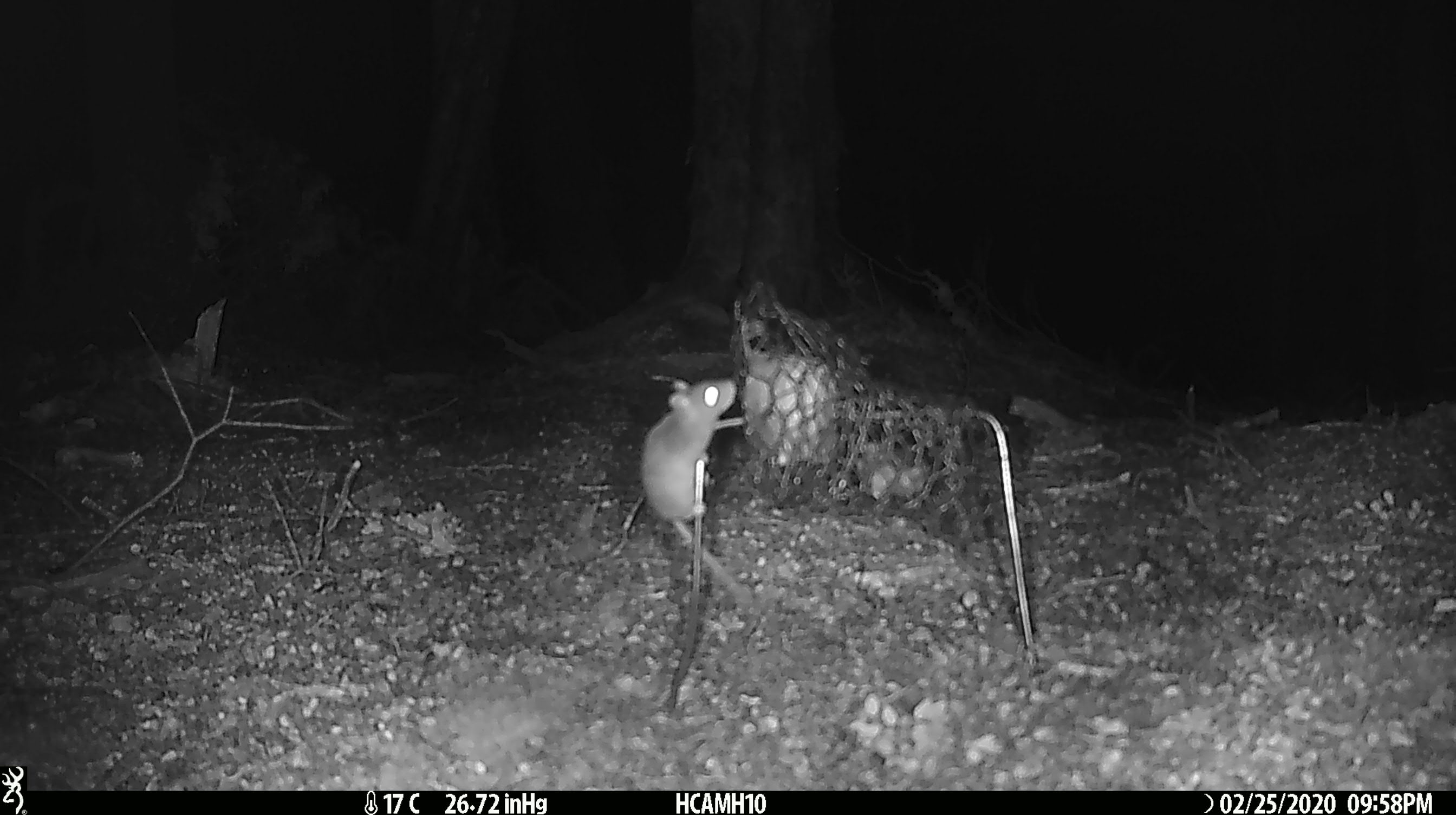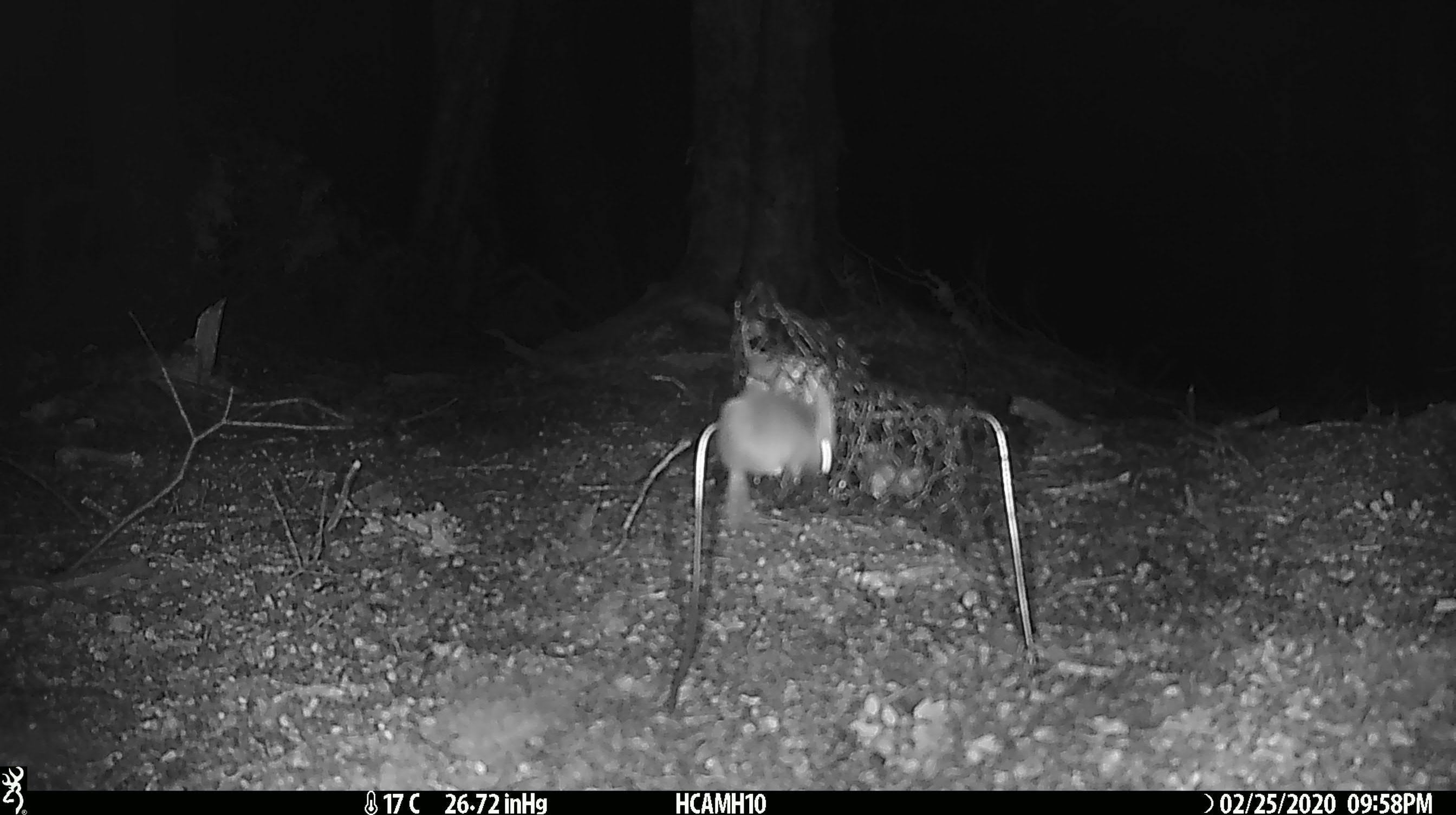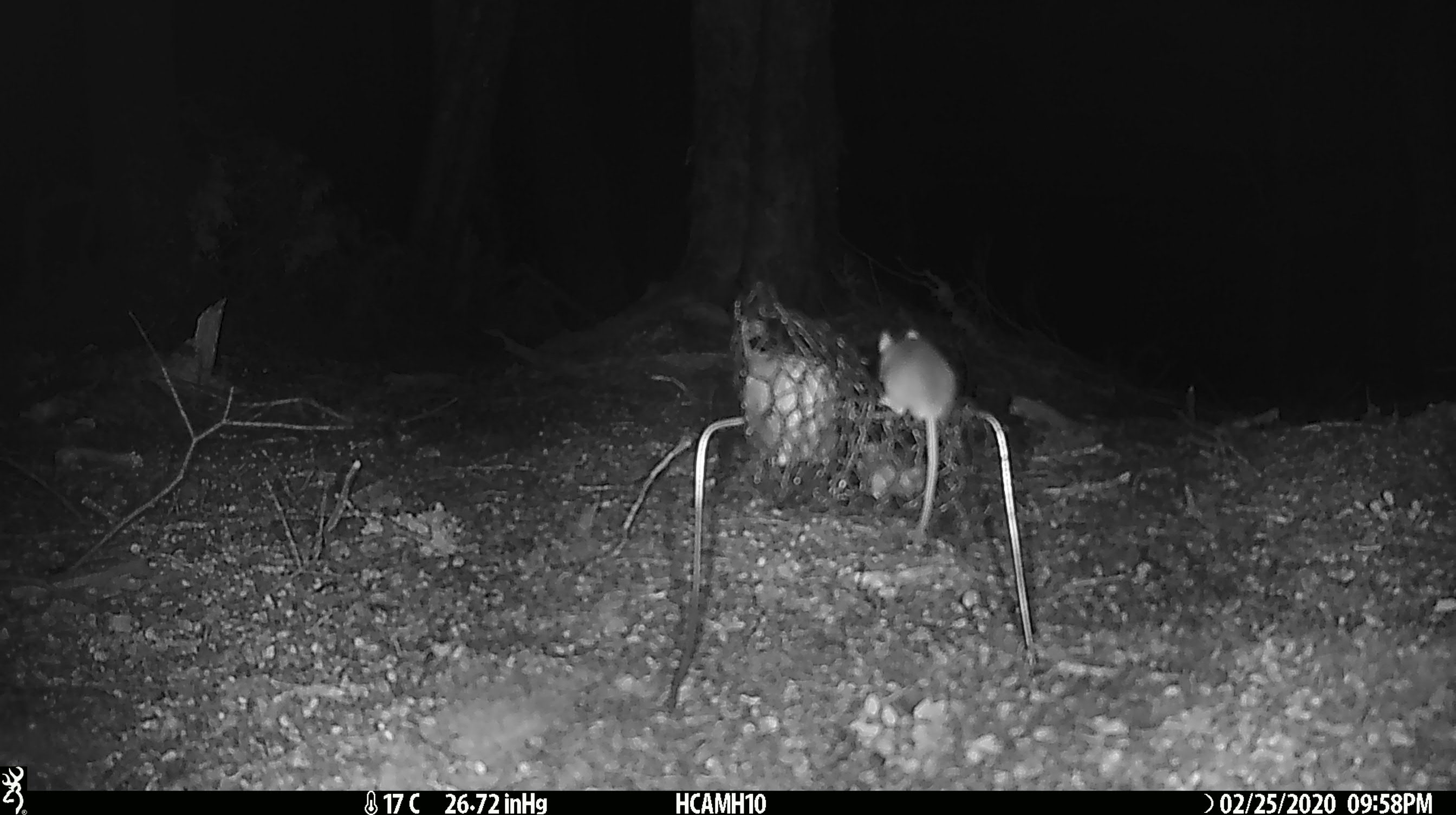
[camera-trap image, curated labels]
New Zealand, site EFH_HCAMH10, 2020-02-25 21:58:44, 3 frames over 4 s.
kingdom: Animalia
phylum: Chordata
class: Mammalia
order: Rodentia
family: Muridae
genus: Mus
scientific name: Mus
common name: mouse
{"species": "mouse (Mus)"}